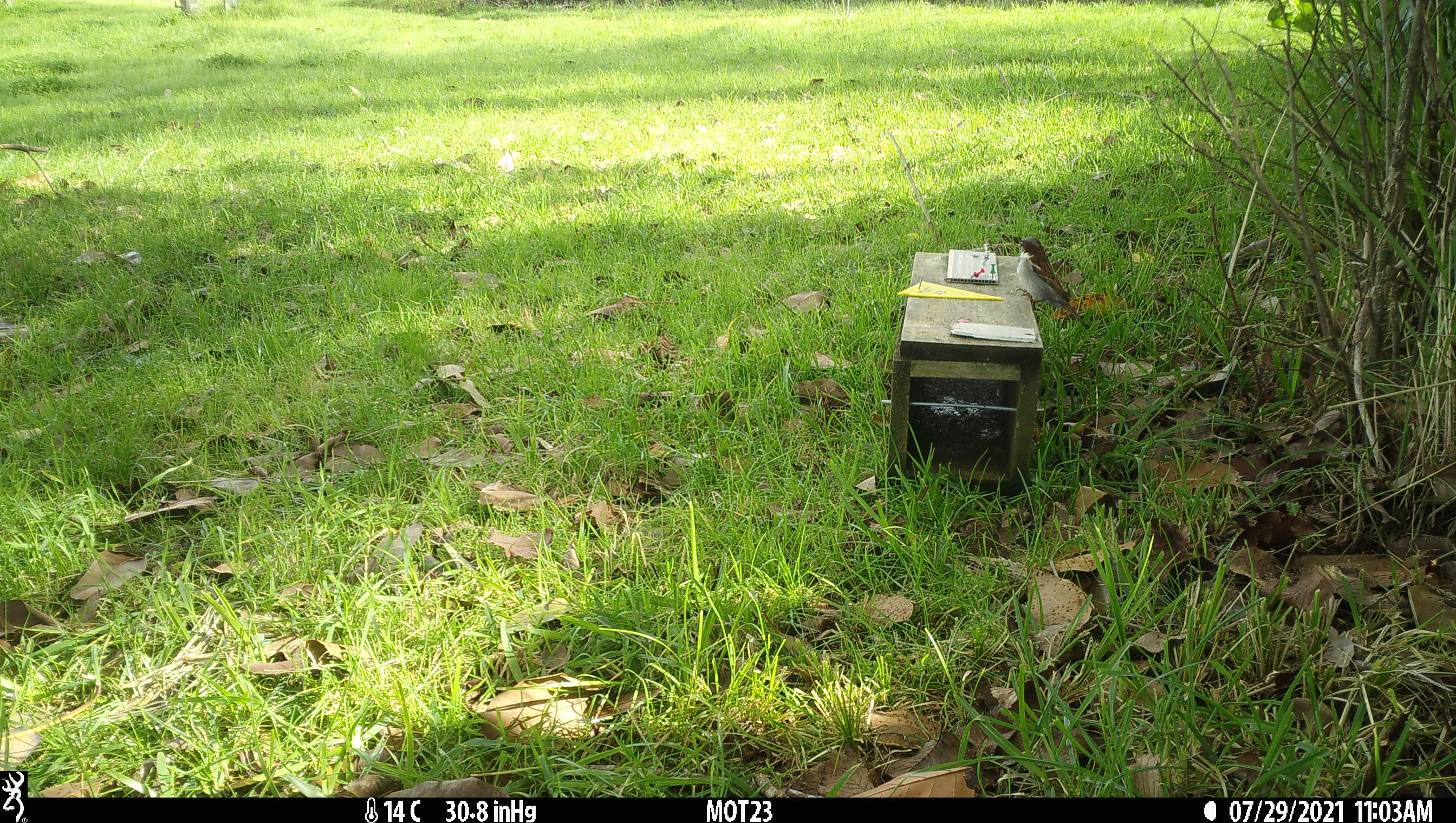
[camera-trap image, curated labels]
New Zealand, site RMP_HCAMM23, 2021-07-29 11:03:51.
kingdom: Animalia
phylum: Chordata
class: Aves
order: Passeriformes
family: Passeridae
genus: Passer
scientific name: Passer domesticus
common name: house sparrow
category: sparrow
Sparrow (house sparrow) (Passer domesticus).